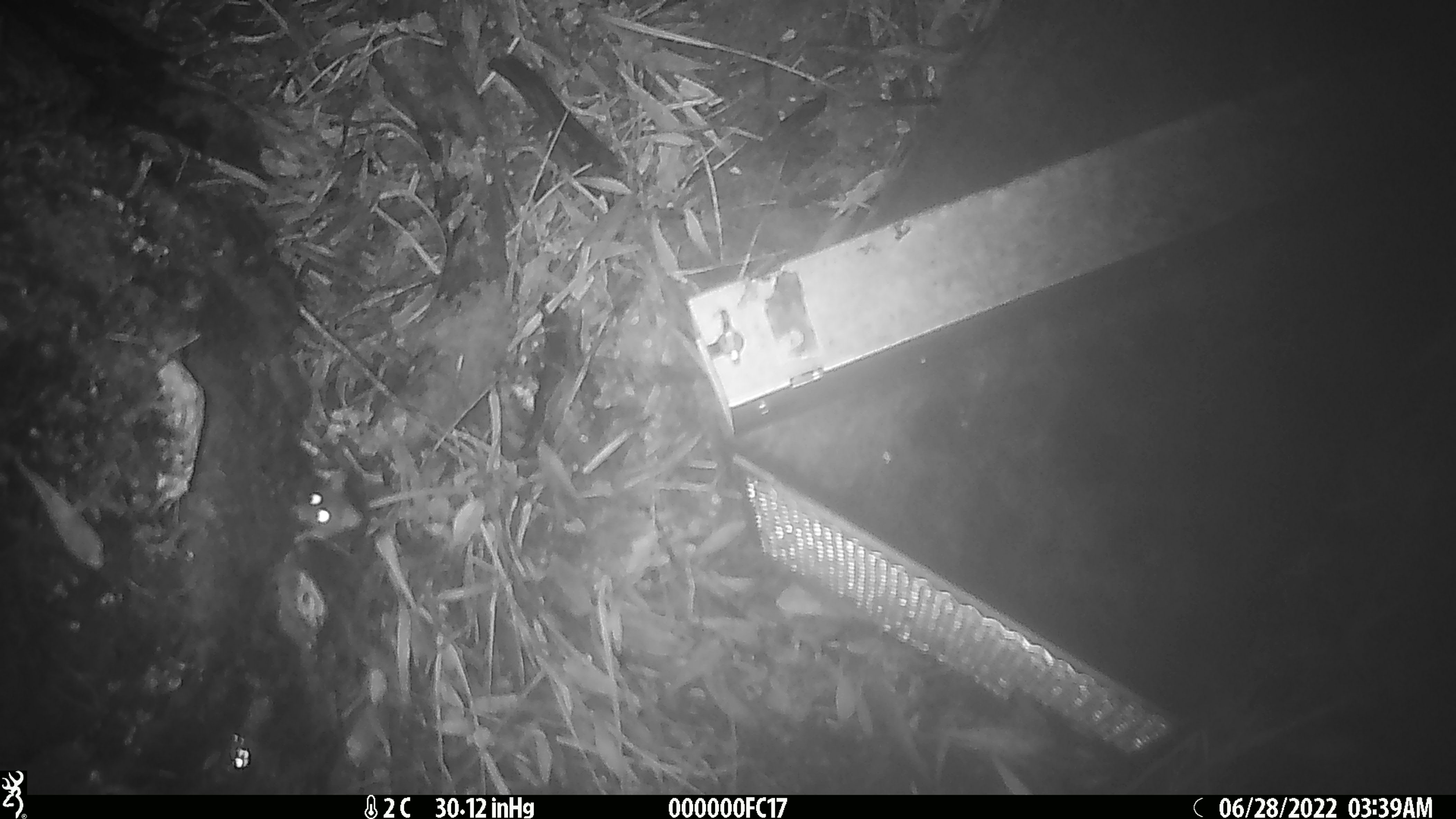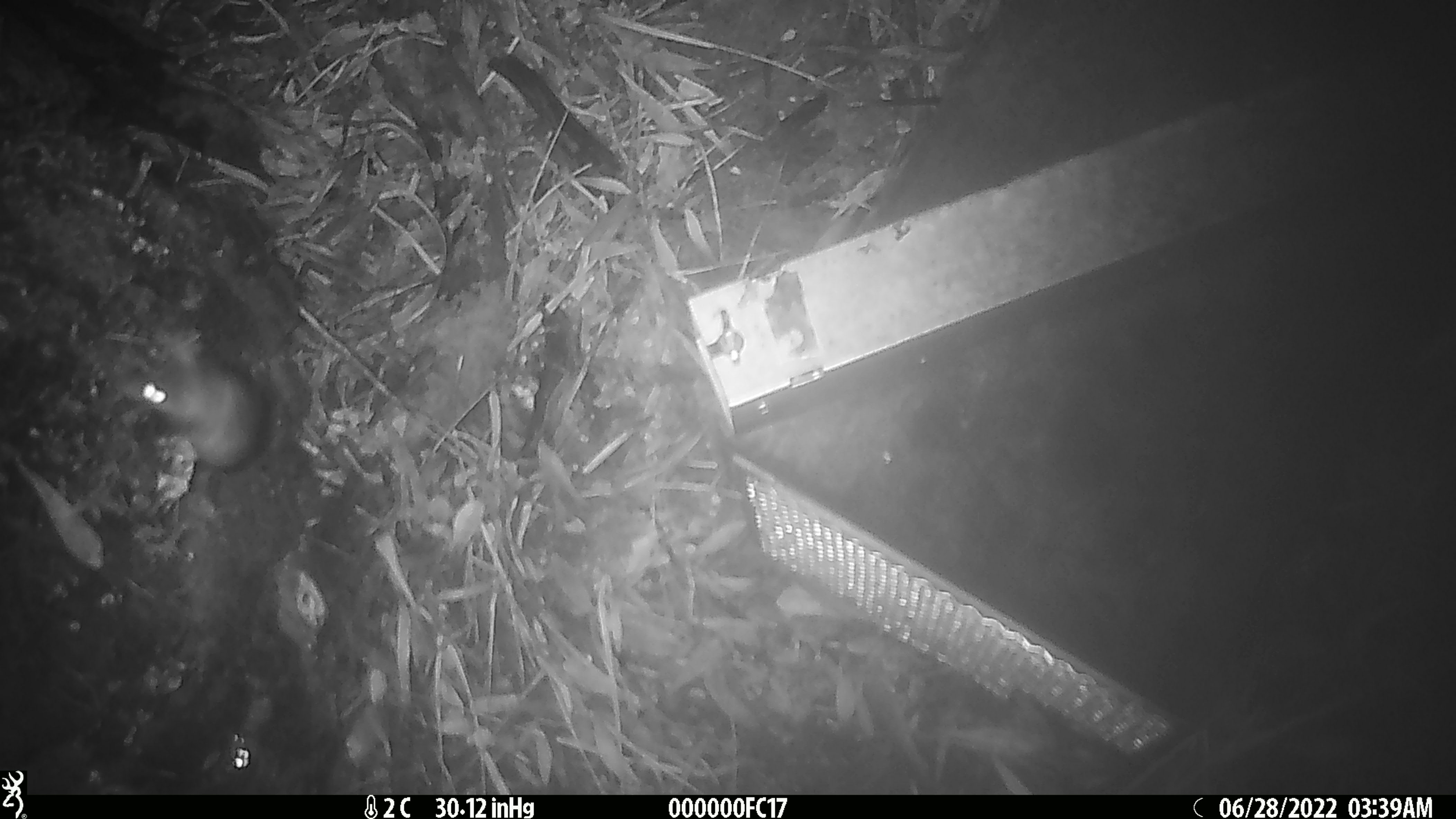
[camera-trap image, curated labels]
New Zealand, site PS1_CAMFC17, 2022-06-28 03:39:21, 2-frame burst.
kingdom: Animalia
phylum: Chordata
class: Mammalia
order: Rodentia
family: Muridae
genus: Mus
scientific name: Mus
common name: mouse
Mouse (Mus).